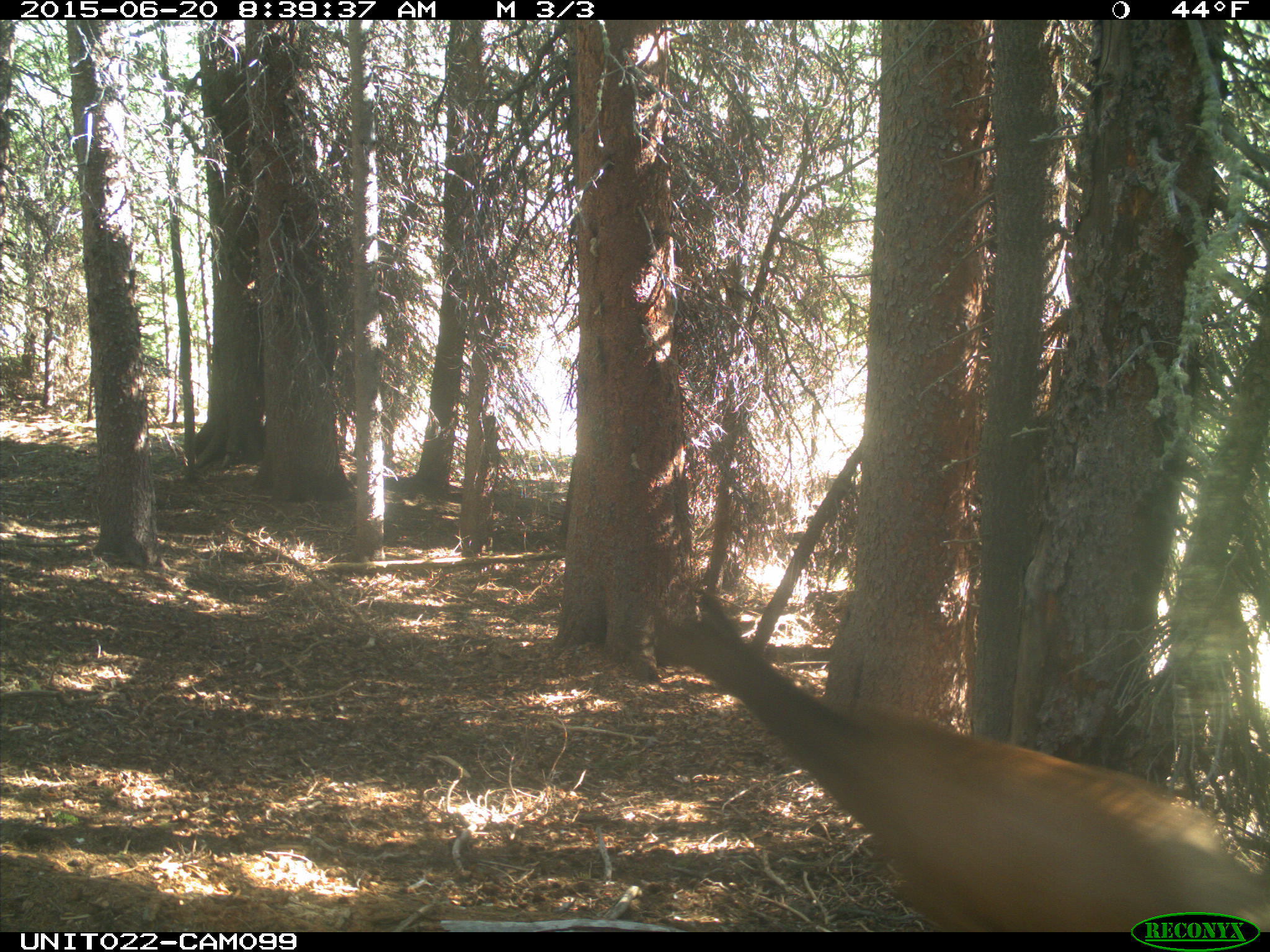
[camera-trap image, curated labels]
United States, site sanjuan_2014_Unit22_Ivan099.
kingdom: Animalia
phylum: Chordata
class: Mammalia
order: Artiodactyla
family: Cervidae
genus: Cervus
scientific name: Cervus elaphus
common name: red deer